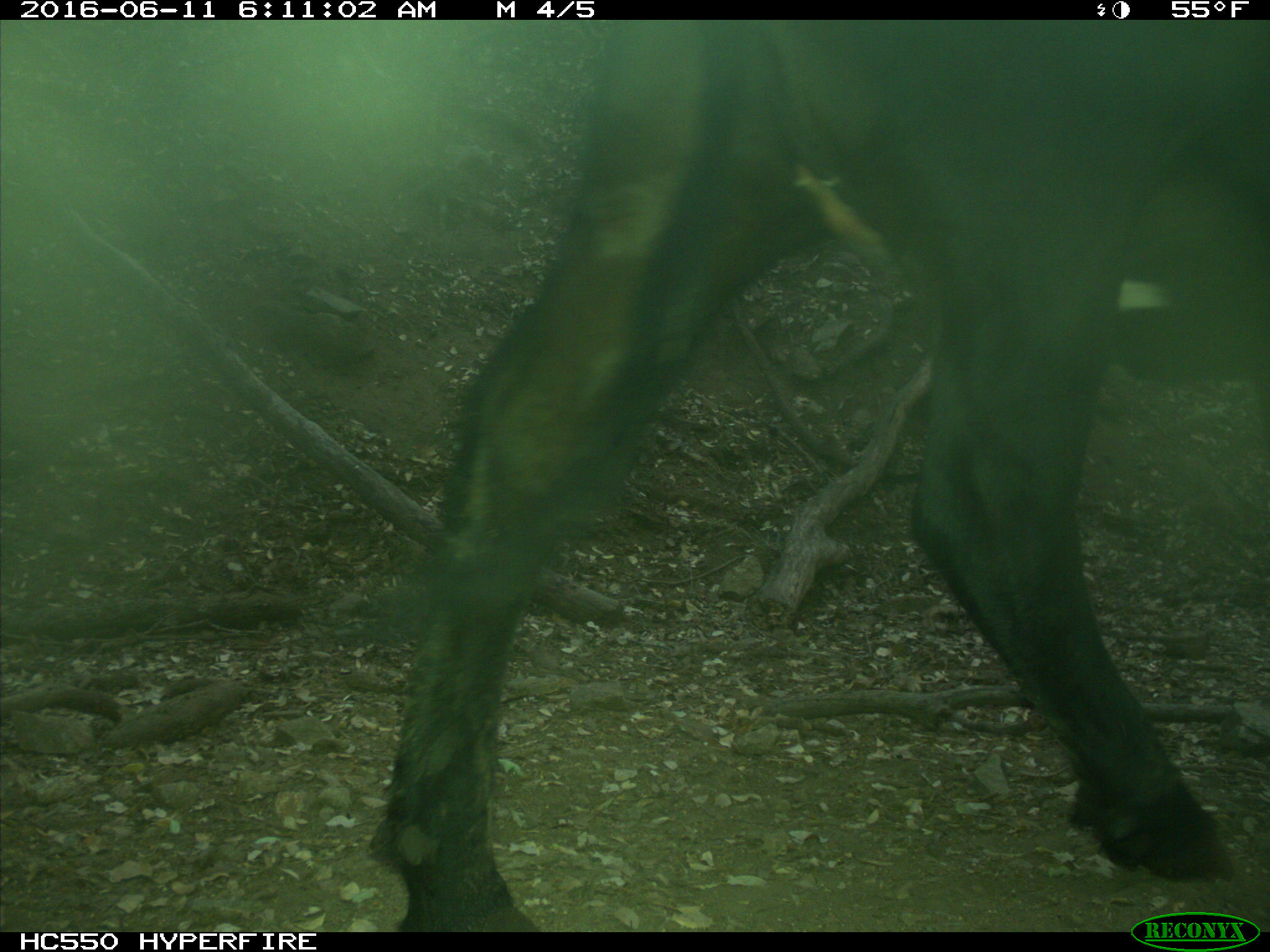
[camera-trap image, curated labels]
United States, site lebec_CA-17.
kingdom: Animalia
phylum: Chordata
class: Mammalia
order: Artiodactyla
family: Bovidae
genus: Bos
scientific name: Bos taurus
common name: domestic cow